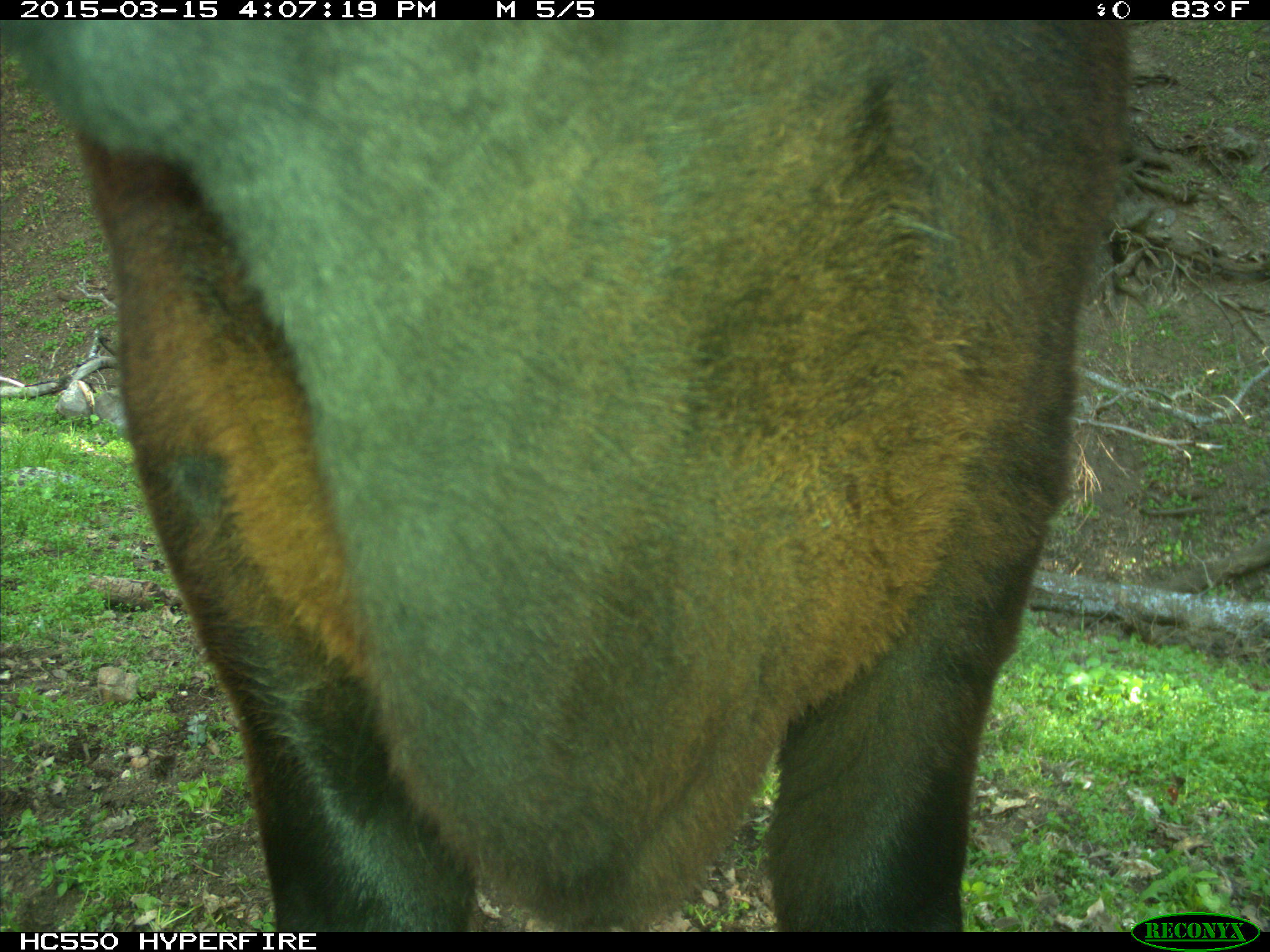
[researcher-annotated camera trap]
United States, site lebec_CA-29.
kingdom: Animalia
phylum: Chordata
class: Mammalia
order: Artiodactyla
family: Bovidae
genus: Bos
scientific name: Bos taurus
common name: domestic cow